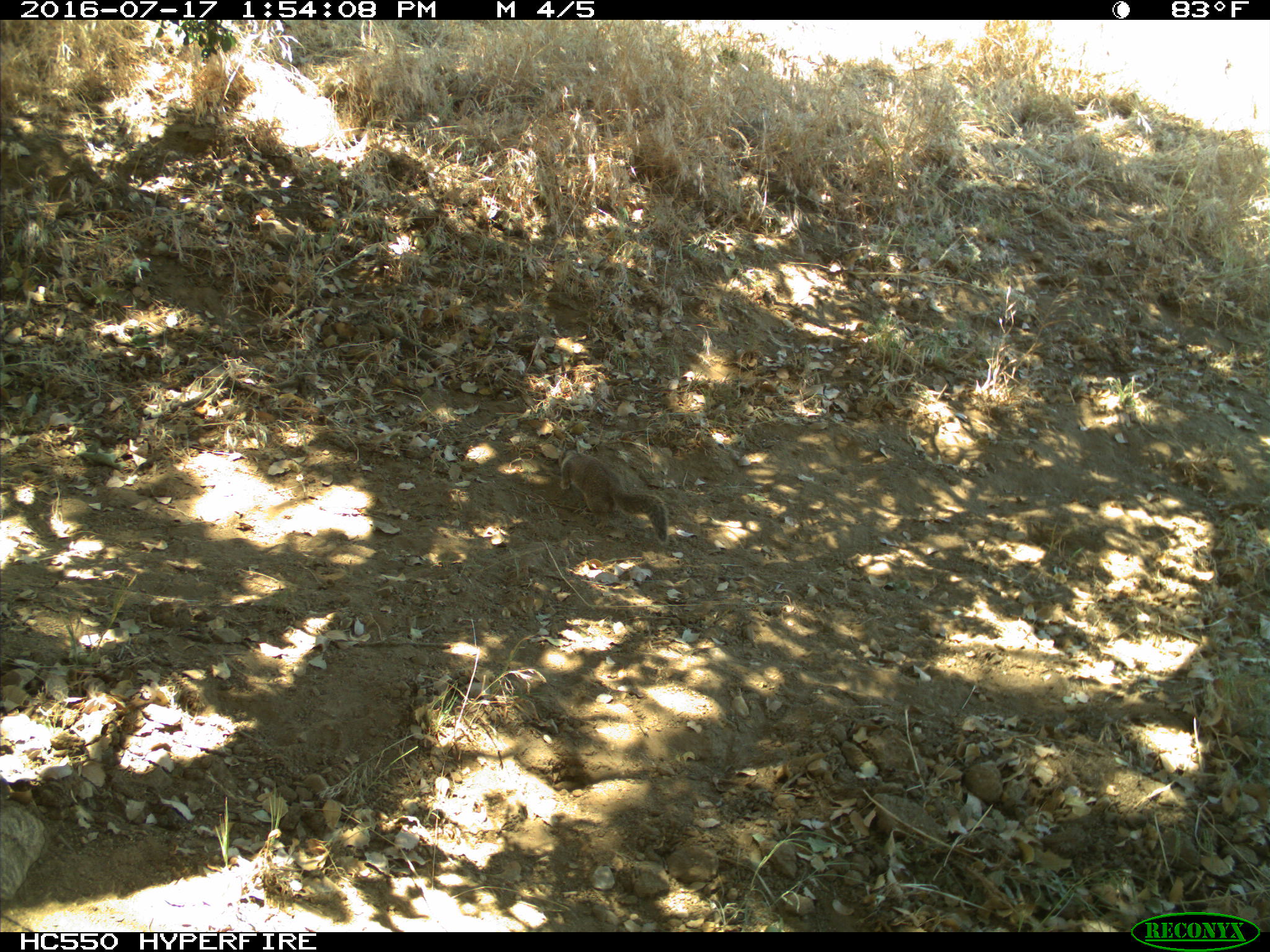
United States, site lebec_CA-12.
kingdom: Animalia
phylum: Chordata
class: Mammalia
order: Rodentia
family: Sciuridae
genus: Otospermophilus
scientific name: Otospermophilus beecheyi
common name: california ground squirrel